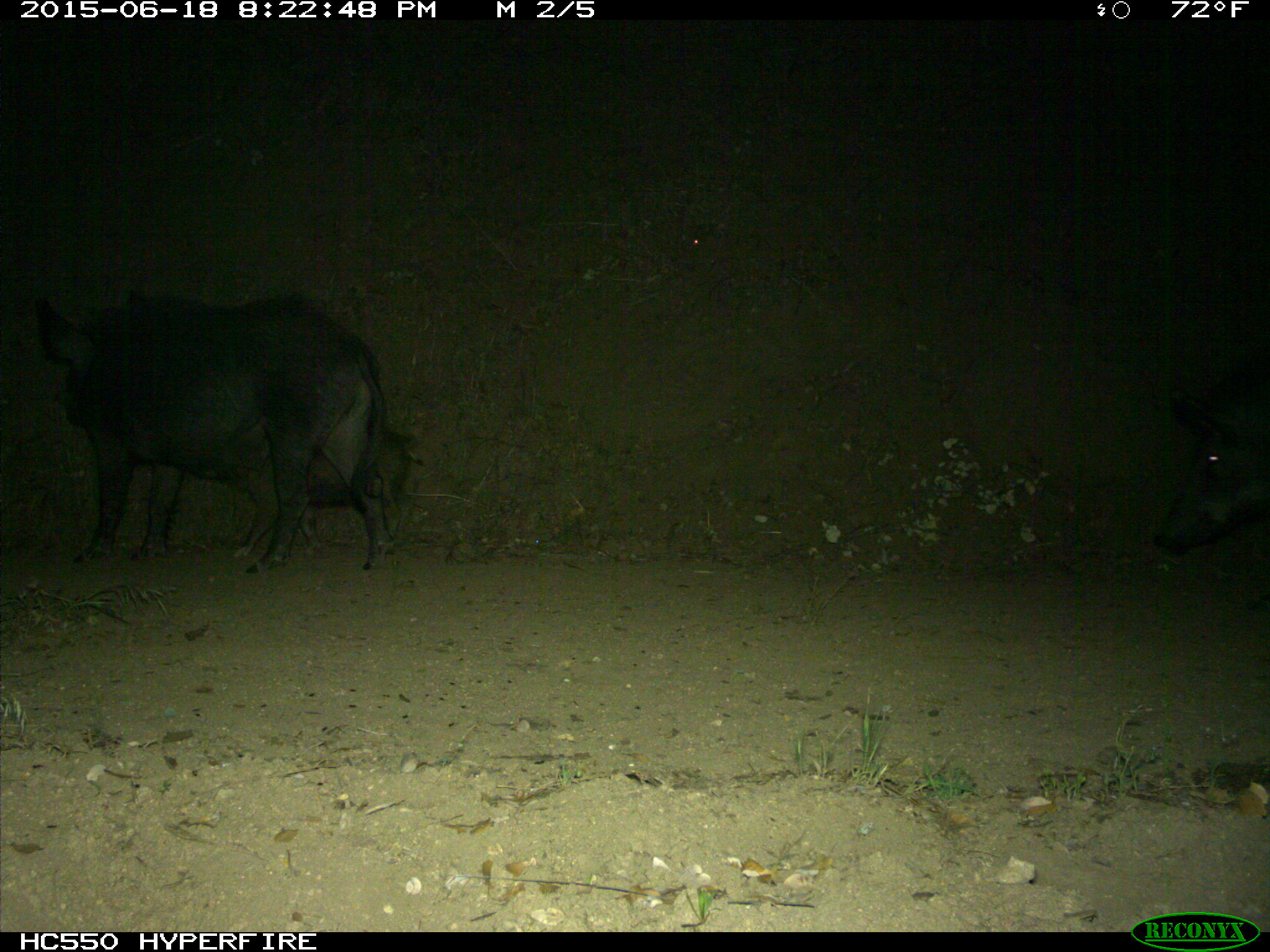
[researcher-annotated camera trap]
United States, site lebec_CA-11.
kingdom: Animalia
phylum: Chordata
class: Mammalia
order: Artiodactyla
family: Suidae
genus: Sus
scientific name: Sus scrofa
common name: wild boar